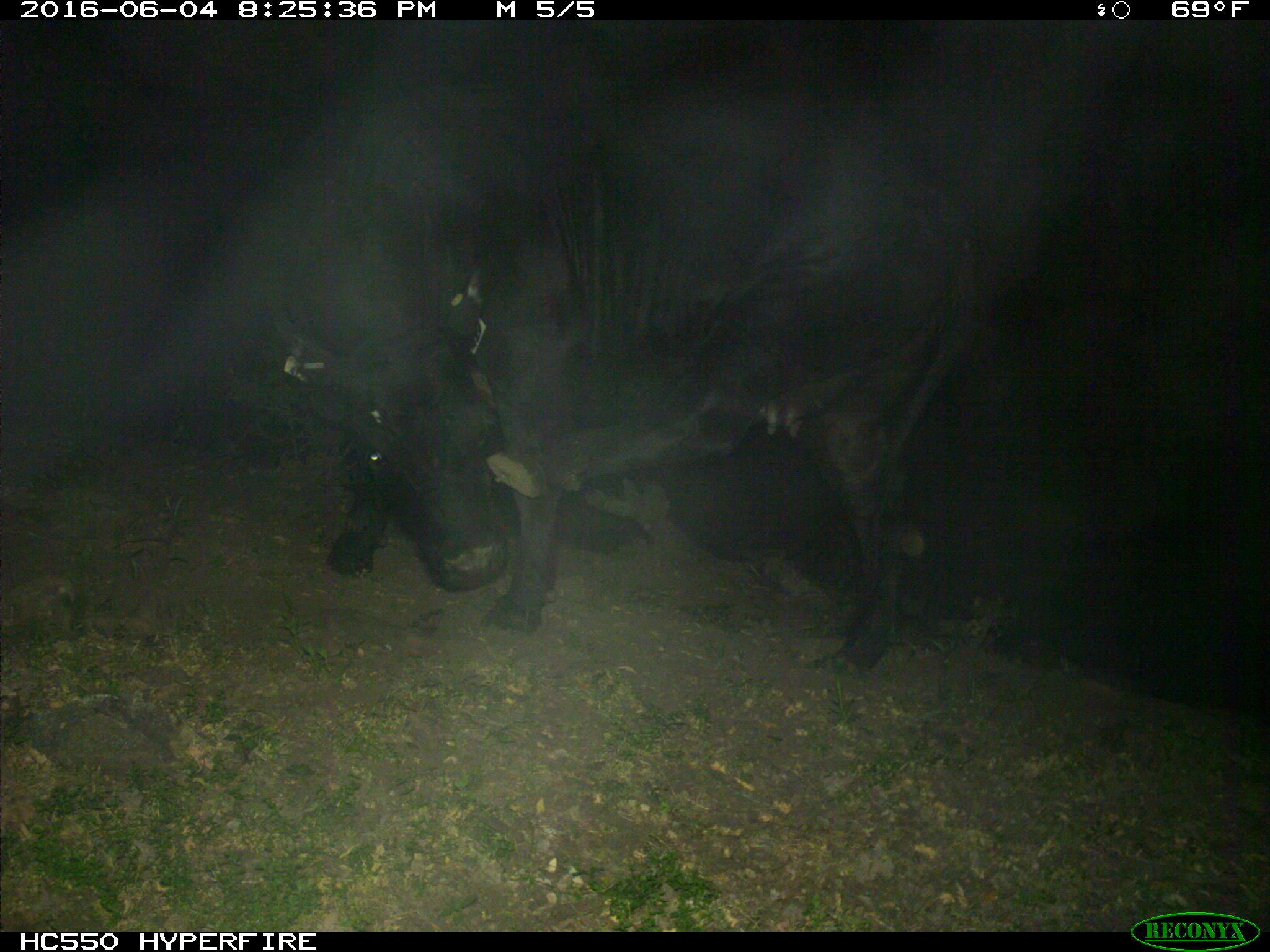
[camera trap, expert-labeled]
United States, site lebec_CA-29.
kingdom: Animalia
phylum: Chordata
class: Mammalia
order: Artiodactyla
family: Bovidae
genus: Bos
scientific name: Bos taurus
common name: domestic cow